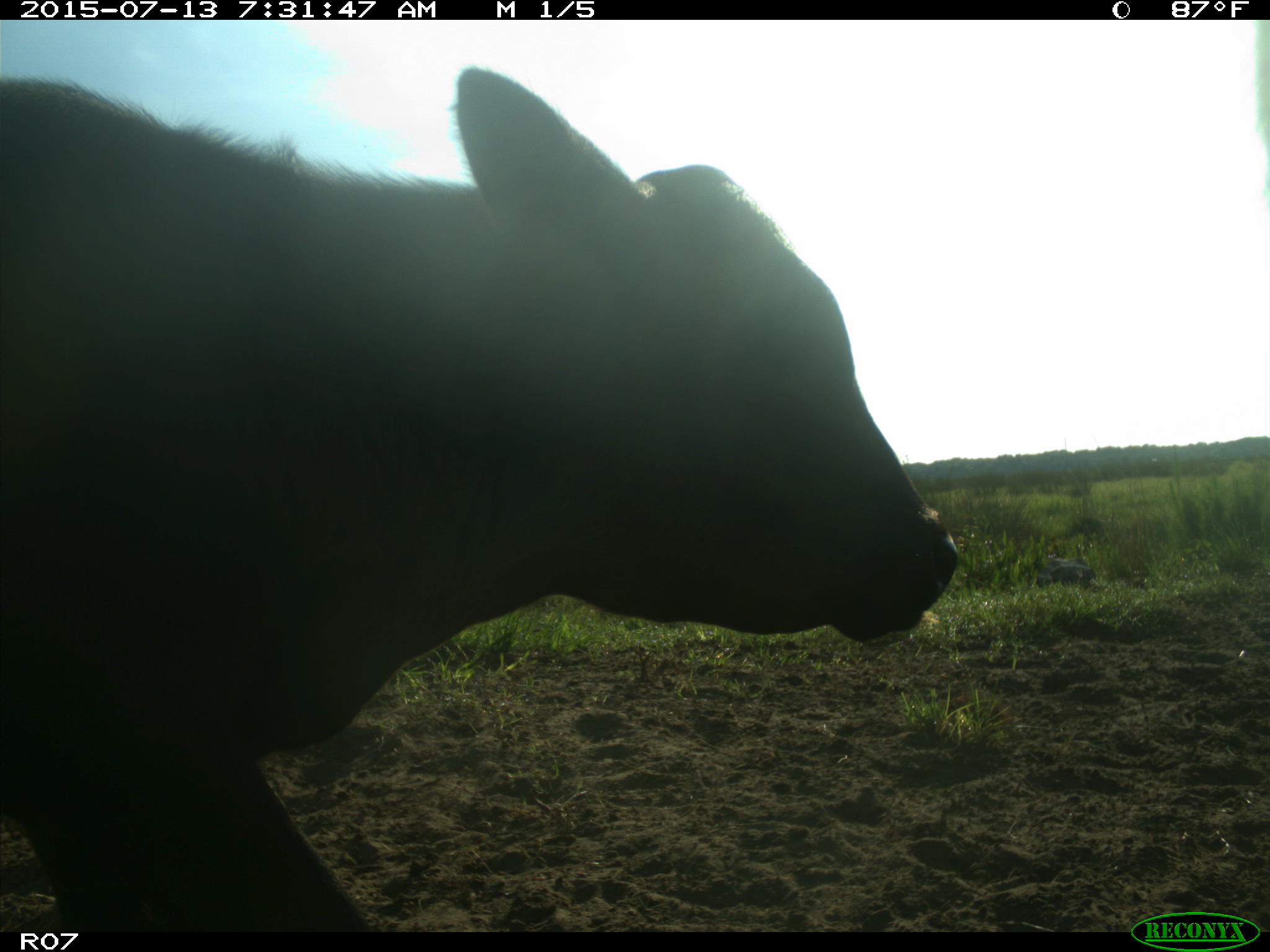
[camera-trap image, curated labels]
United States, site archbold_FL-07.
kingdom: Animalia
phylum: Chordata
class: Mammalia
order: Artiodactyla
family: Bovidae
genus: Bos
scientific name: Bos taurus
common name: domestic cow